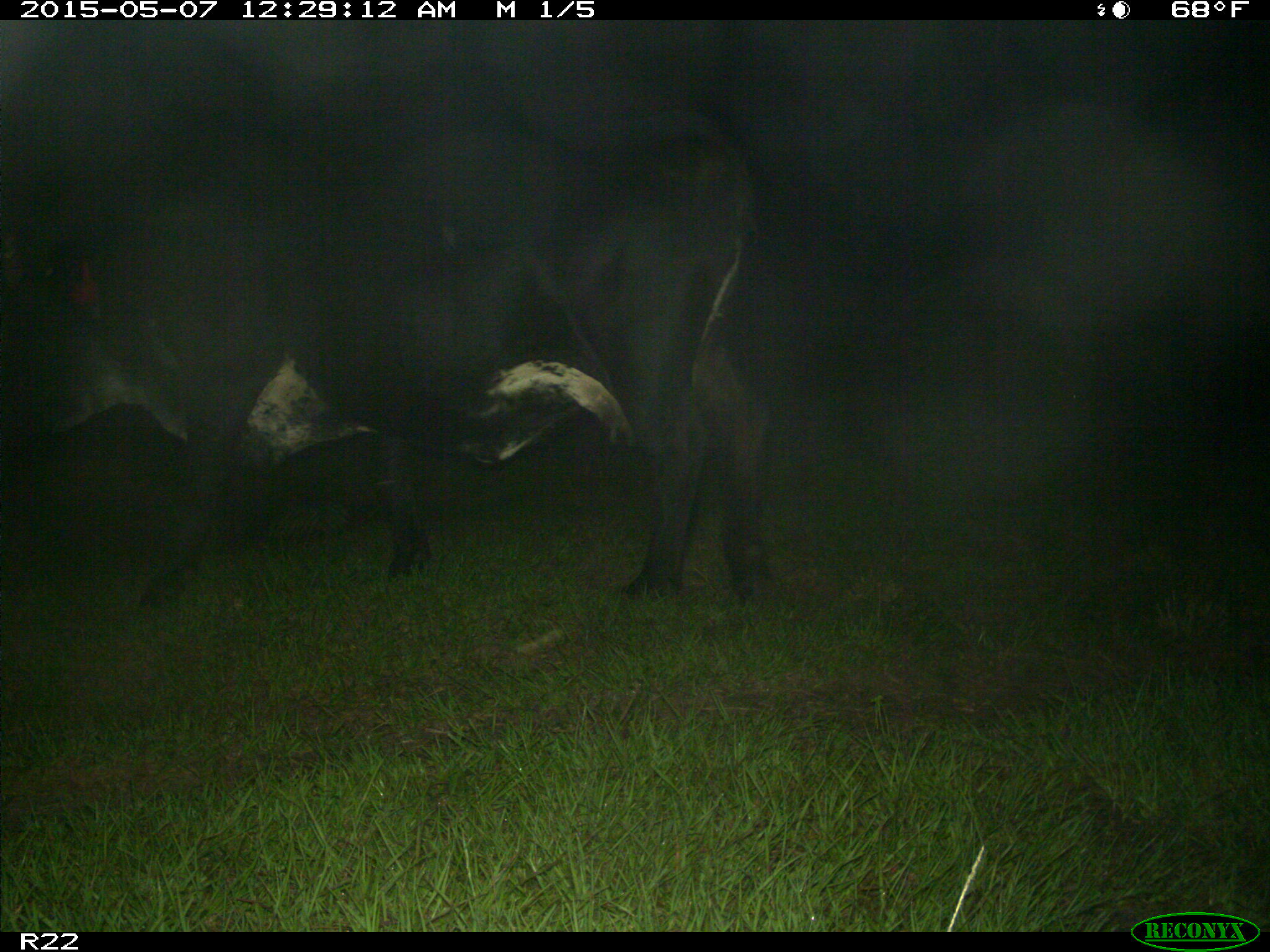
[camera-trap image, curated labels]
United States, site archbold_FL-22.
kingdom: Animalia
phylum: Chordata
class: Mammalia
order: Artiodactyla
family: Bovidae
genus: Bos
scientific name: Bos taurus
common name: domestic cow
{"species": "Bos taurus (domestic cow)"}